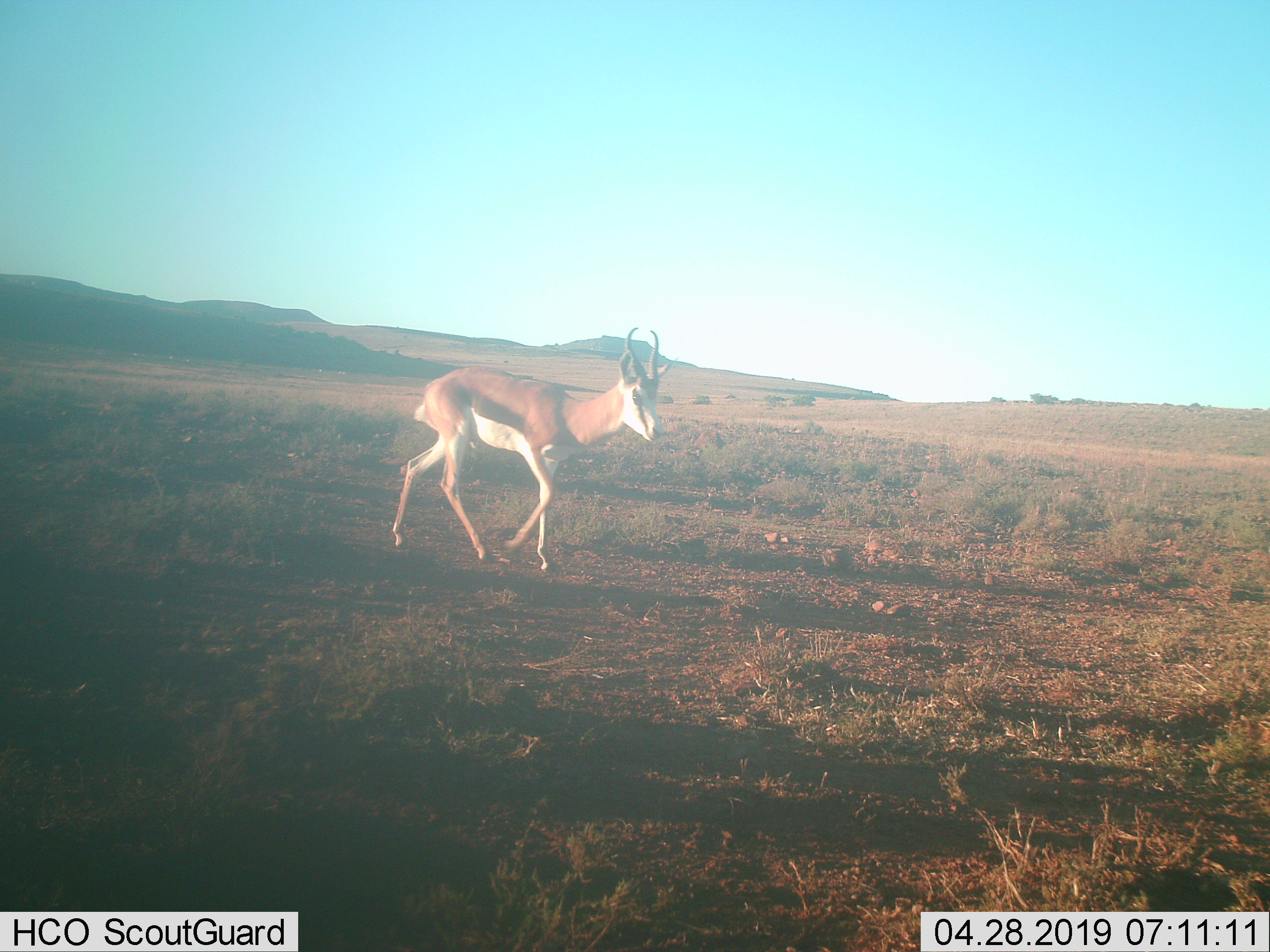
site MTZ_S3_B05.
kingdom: Animalia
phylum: Chordata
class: Mammalia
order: Artiodactyla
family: Bovidae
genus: Antidorcas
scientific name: Antidorcas marsupialis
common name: springbok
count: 1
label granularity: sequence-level